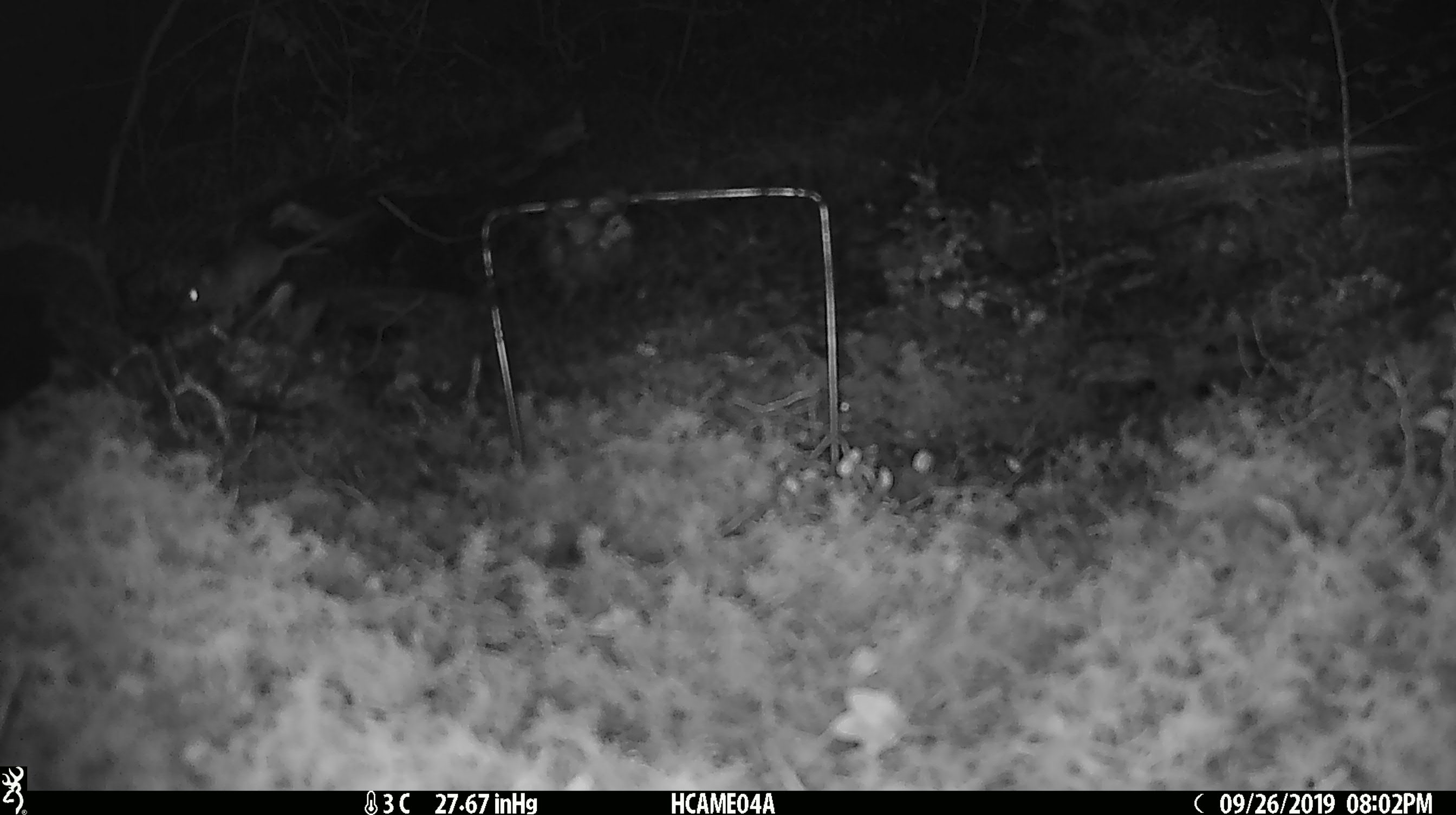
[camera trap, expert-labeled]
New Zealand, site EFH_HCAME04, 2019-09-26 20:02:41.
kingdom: Animalia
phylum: Chordata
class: Mammalia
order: Rodentia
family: Muridae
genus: Mus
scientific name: Mus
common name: mouse